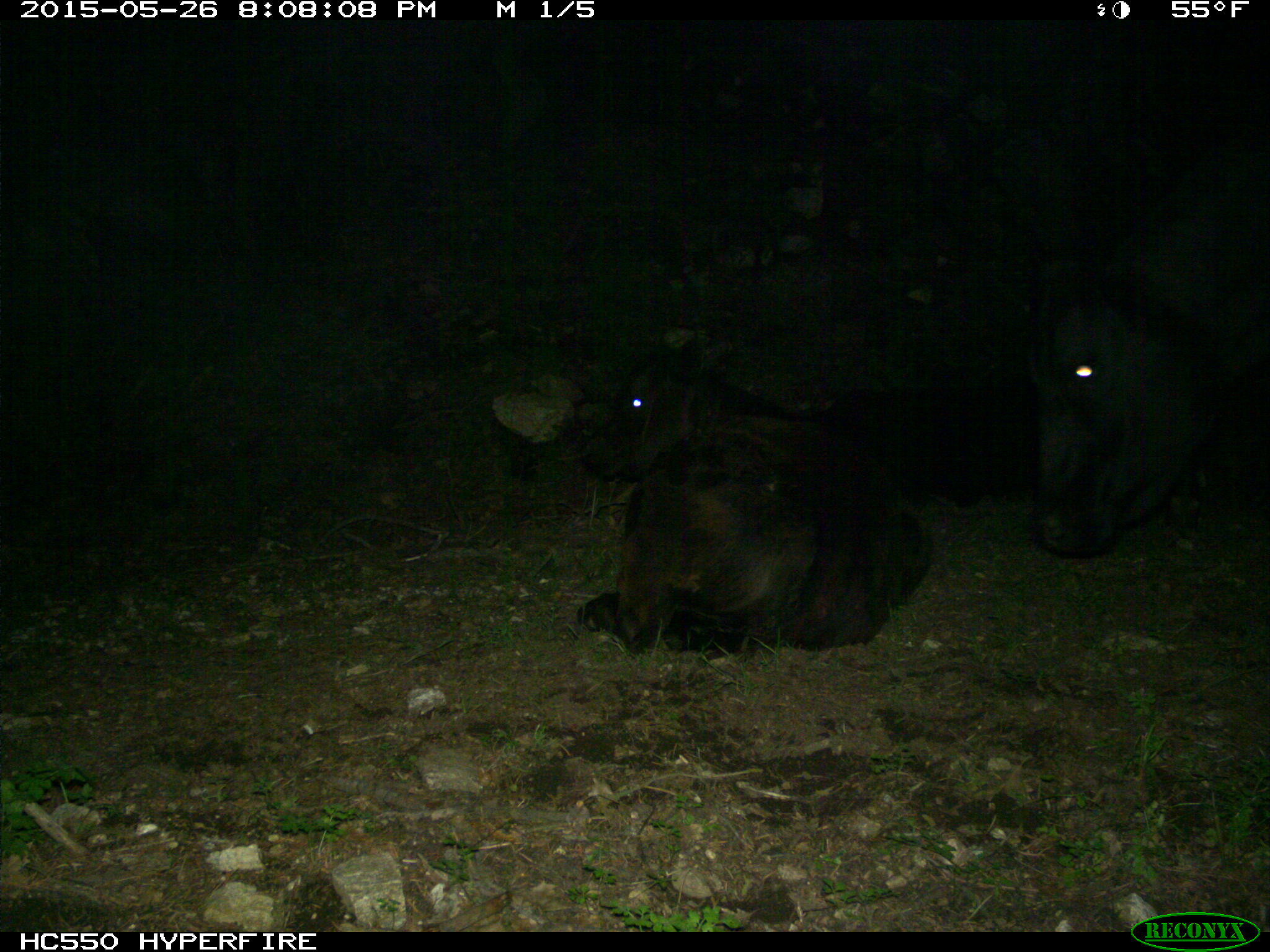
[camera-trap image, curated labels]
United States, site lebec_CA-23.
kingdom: Animalia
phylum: Chordata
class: Mammalia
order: Artiodactyla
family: Bovidae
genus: Bos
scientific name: Bos taurus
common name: domestic cow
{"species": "Bos taurus (domestic cow)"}